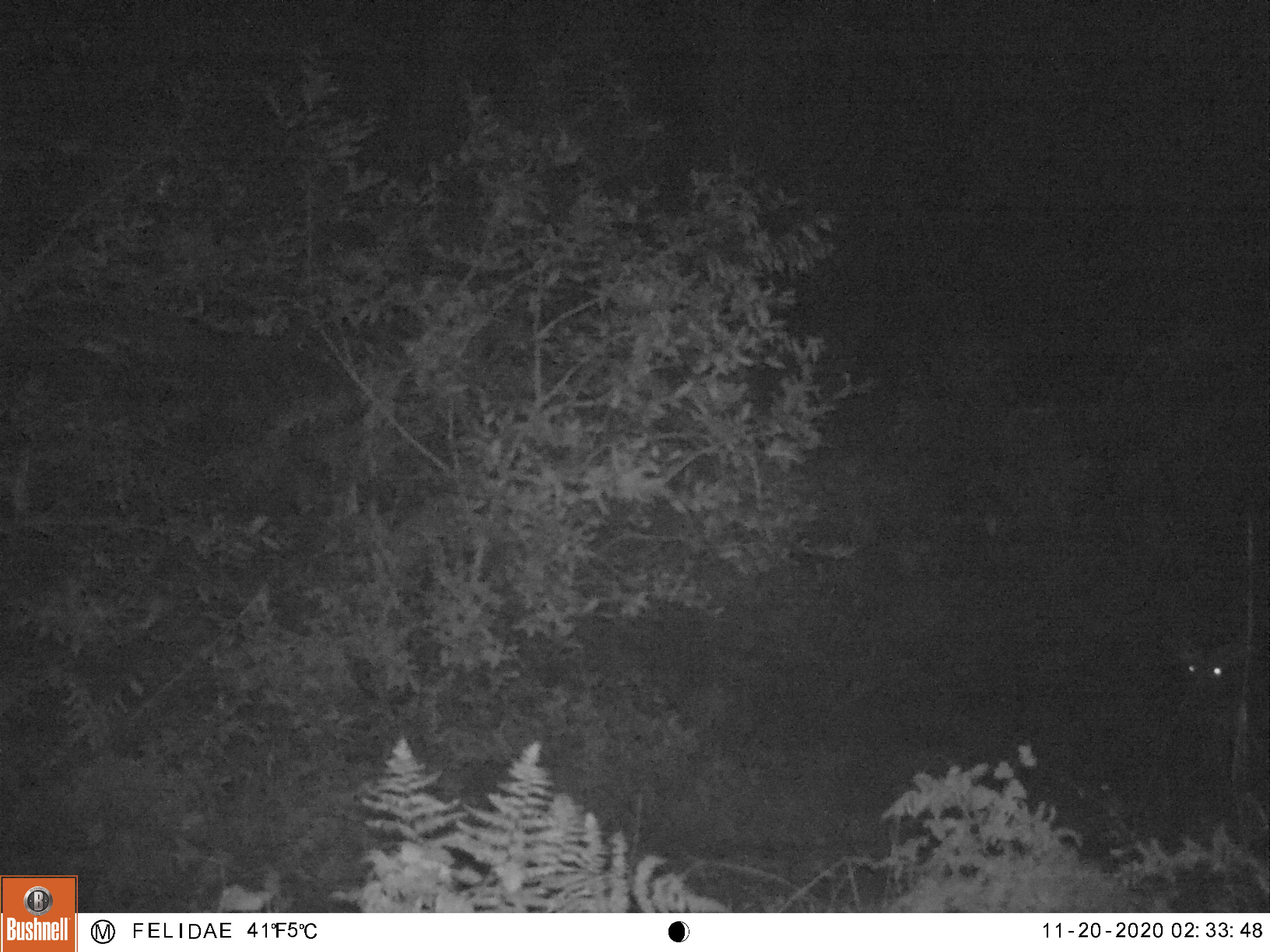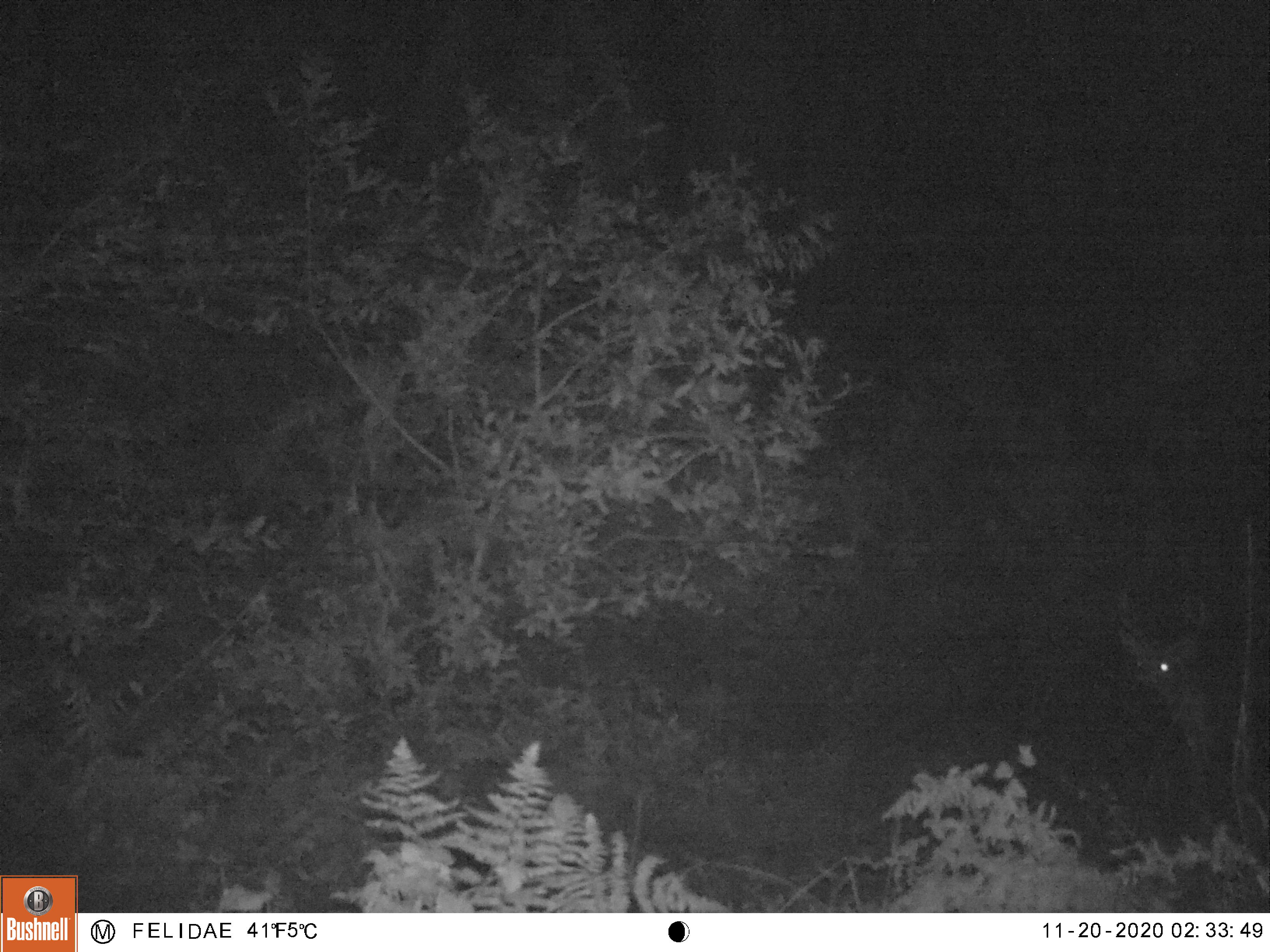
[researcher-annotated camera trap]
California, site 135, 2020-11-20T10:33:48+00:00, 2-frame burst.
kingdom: Animalia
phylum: Chordata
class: Mammalia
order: Artiodactyla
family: Cervidae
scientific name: Cervidae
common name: elk or deer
Elk or deer (Cervidae).